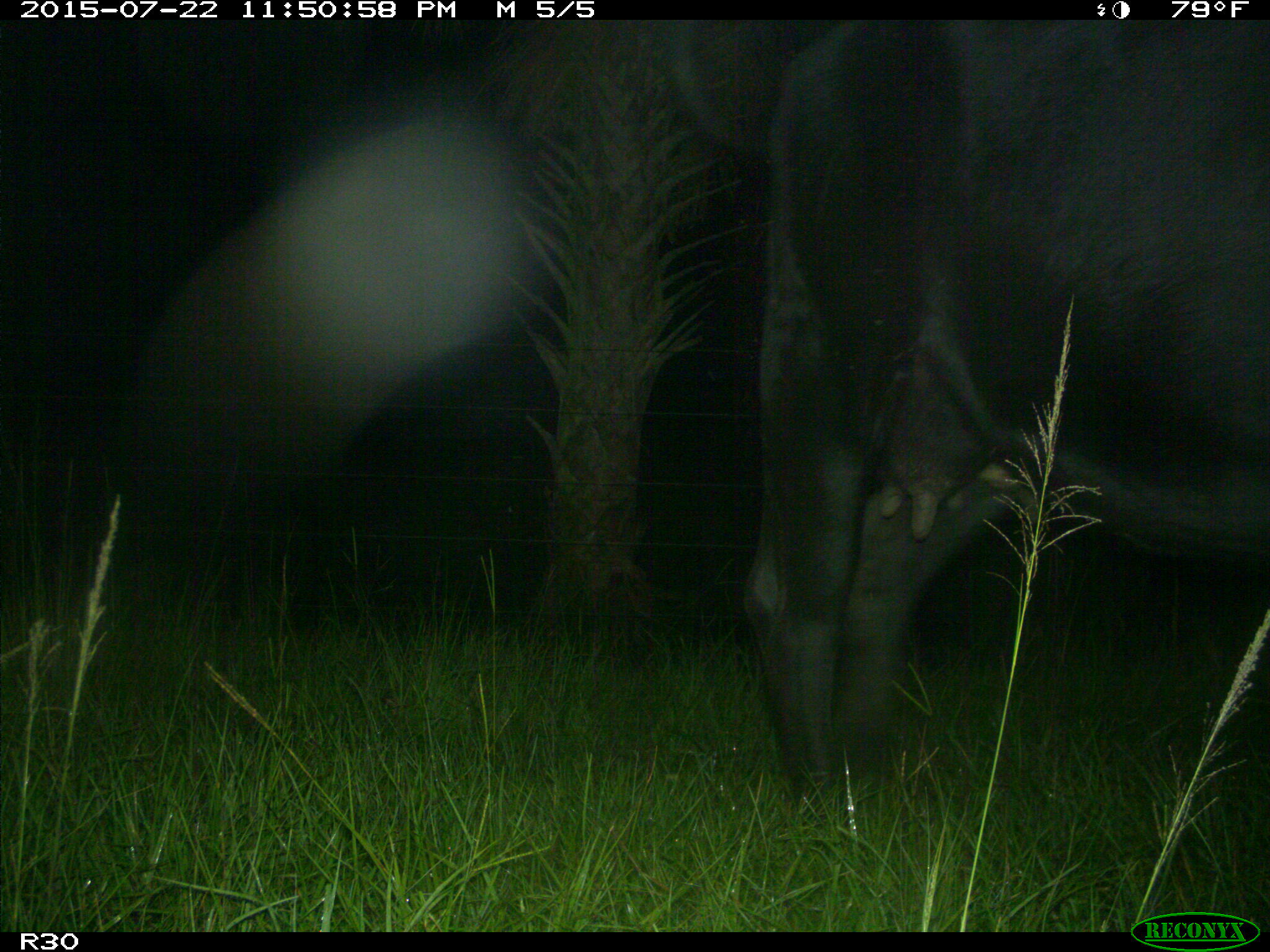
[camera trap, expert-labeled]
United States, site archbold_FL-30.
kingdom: Animalia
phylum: Chordata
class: Mammalia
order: Artiodactyla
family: Bovidae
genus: Bos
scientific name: Bos taurus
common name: domestic cow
Bos taurus (domestic cow).